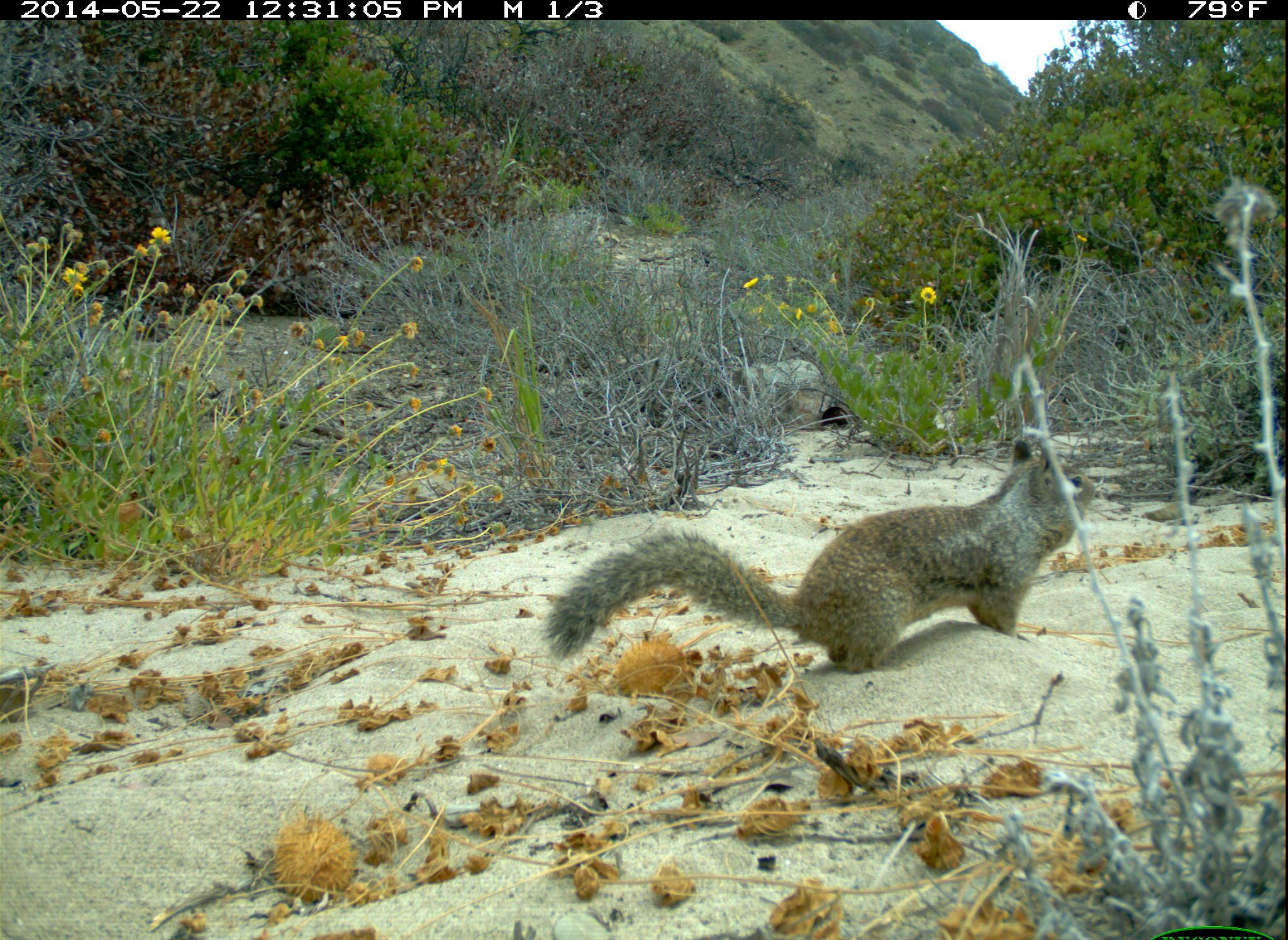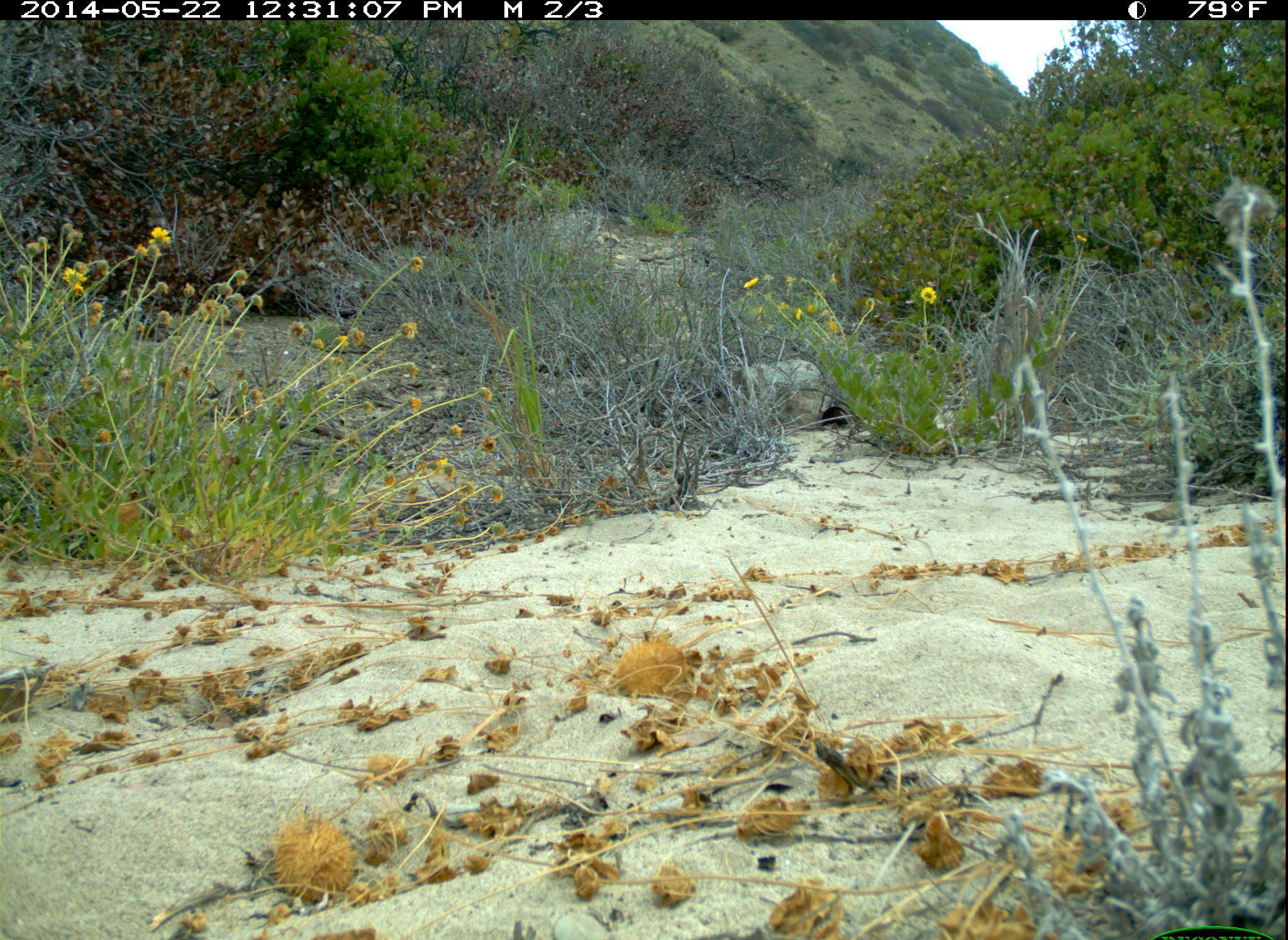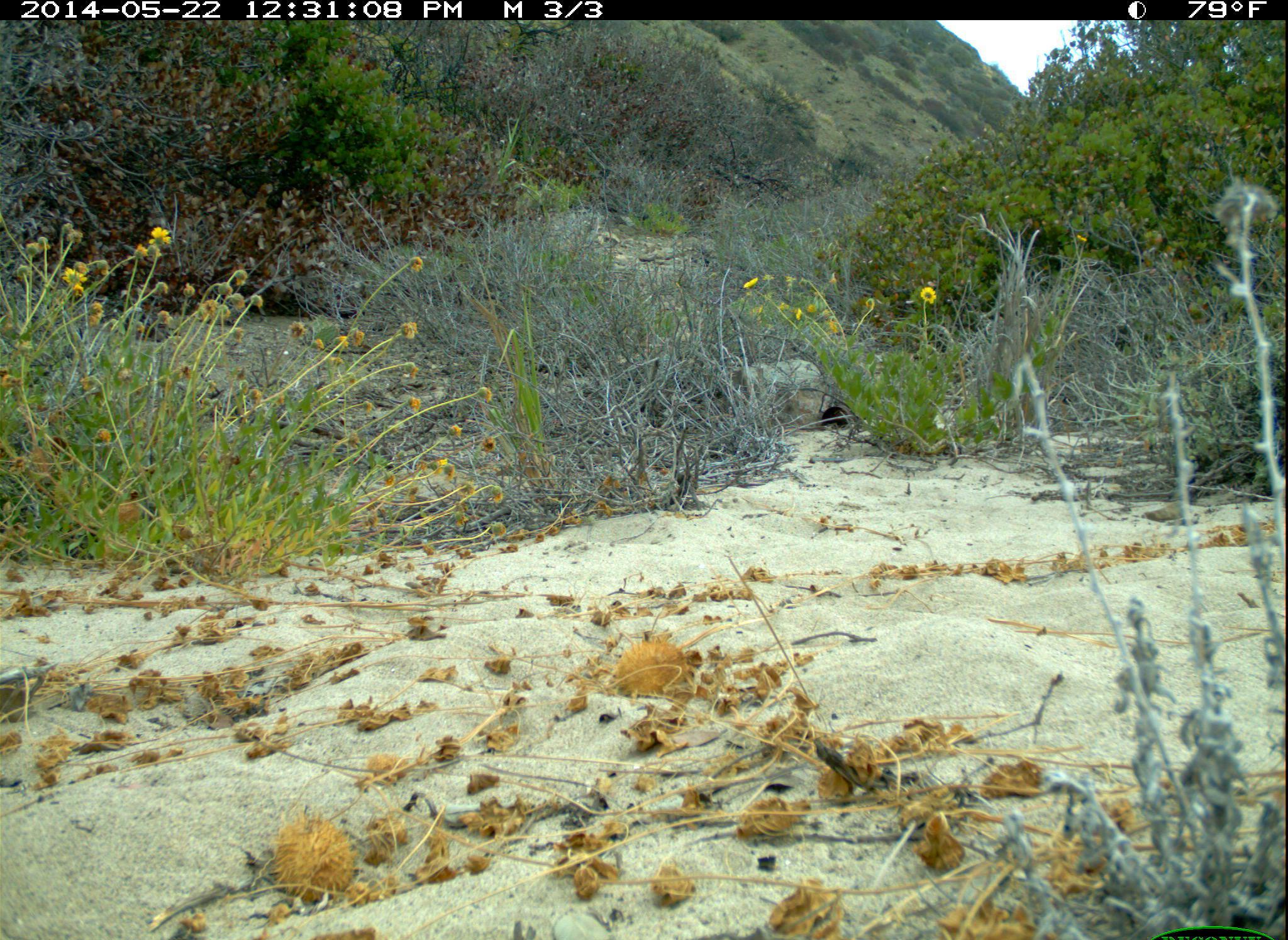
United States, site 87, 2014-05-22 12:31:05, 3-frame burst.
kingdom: Animalia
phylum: Chordata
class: Mammalia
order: Rodentia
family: Sciuridae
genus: Sciurus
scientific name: Sciurus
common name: squirrel